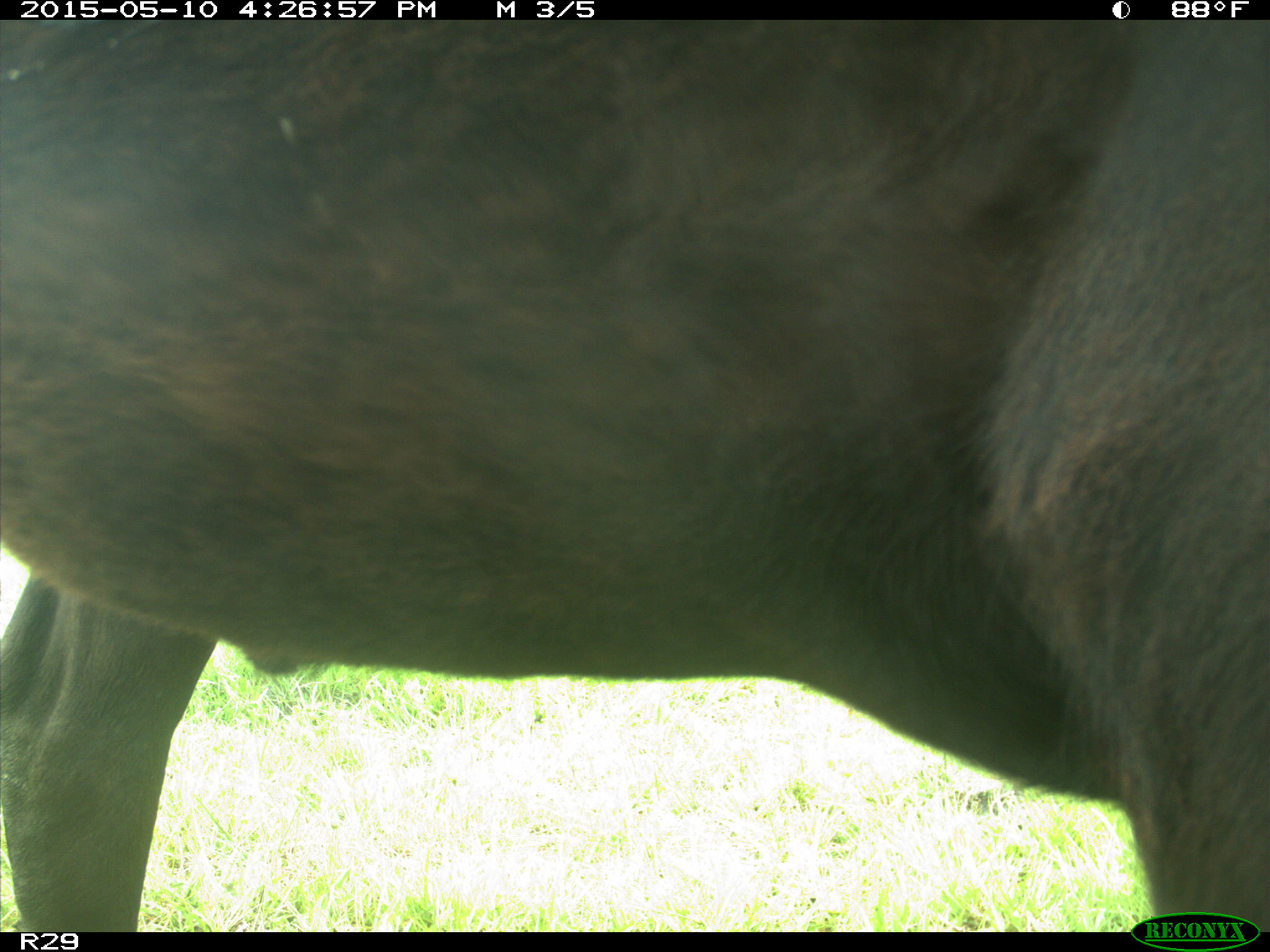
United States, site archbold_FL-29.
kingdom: Animalia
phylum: Chordata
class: Mammalia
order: Artiodactyla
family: Bovidae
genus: Bos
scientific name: Bos taurus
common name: domestic cow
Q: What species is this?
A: Bos taurus (domestic cow).